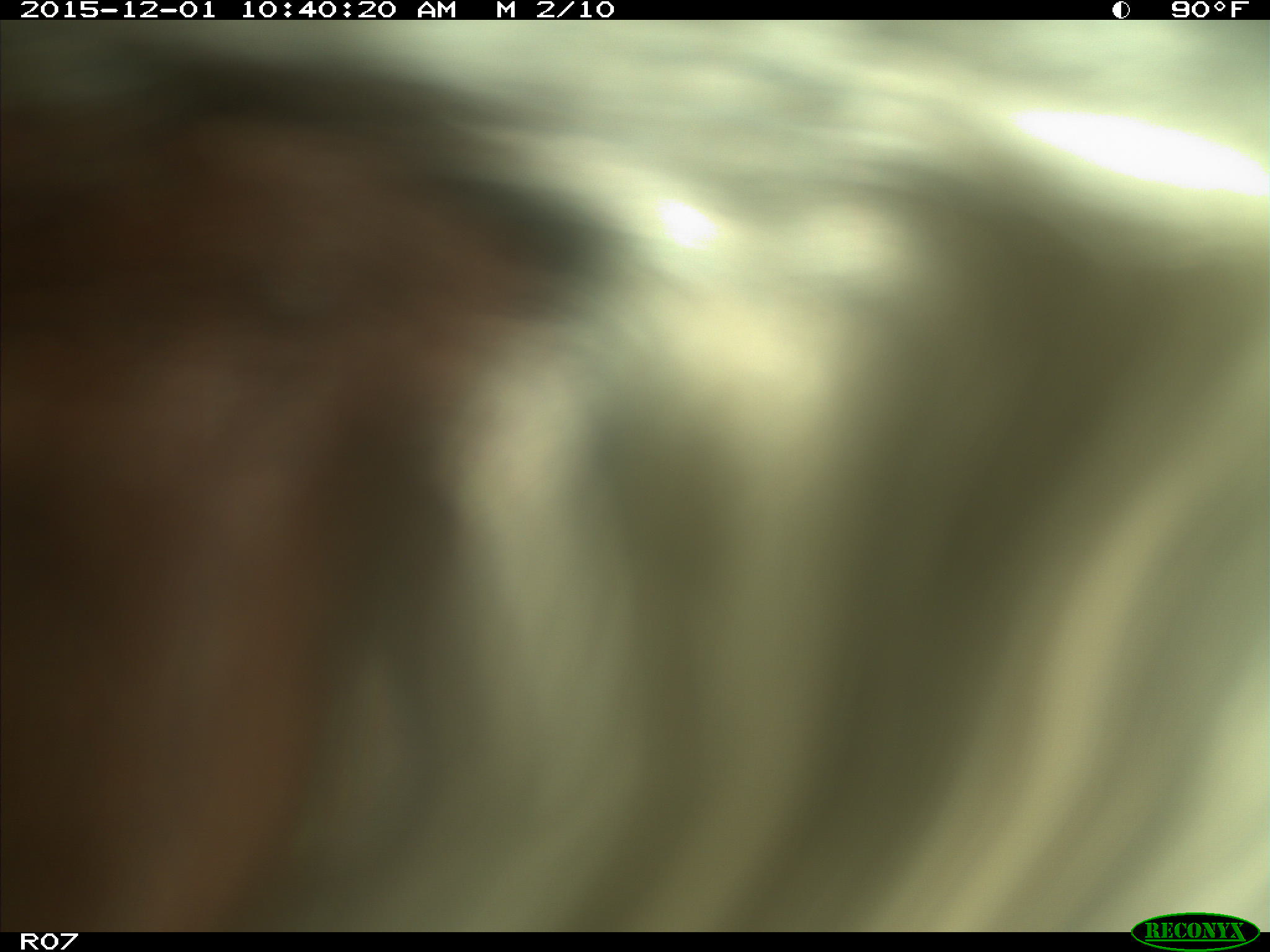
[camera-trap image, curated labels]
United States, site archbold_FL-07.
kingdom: Animalia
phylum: Chordata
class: Mammalia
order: Artiodactyla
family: Bovidae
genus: Bos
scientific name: Bos taurus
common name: domestic cow